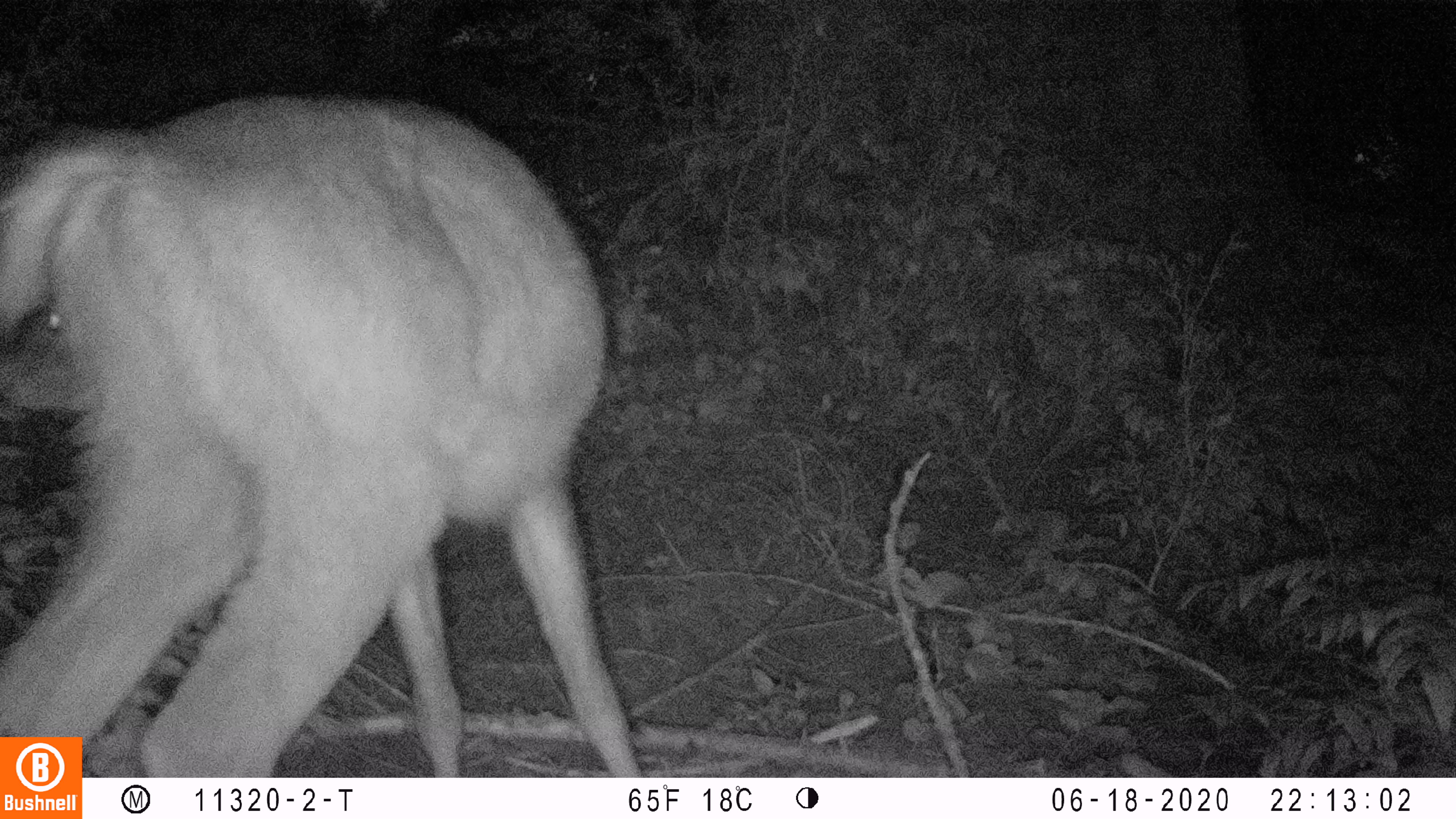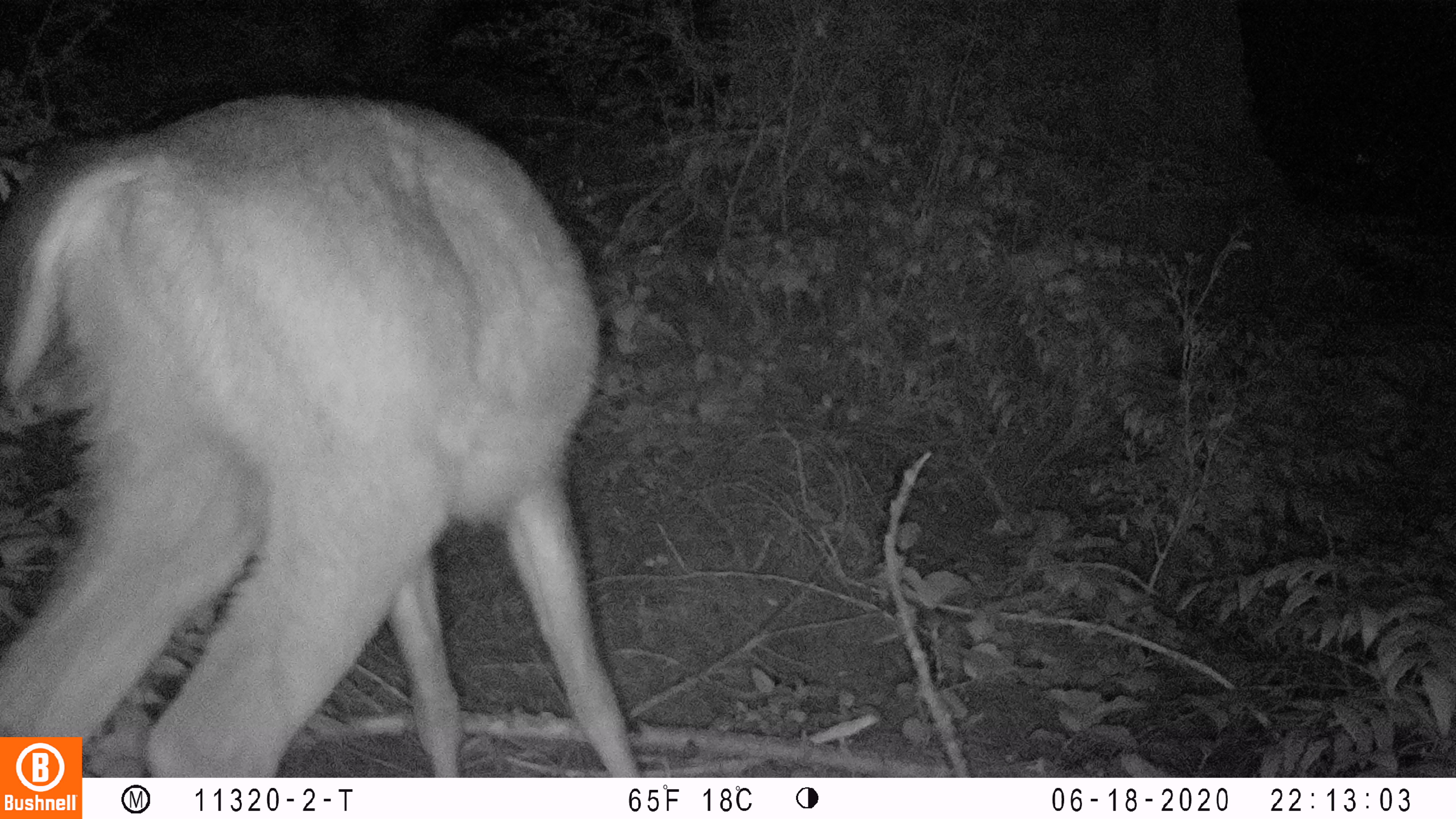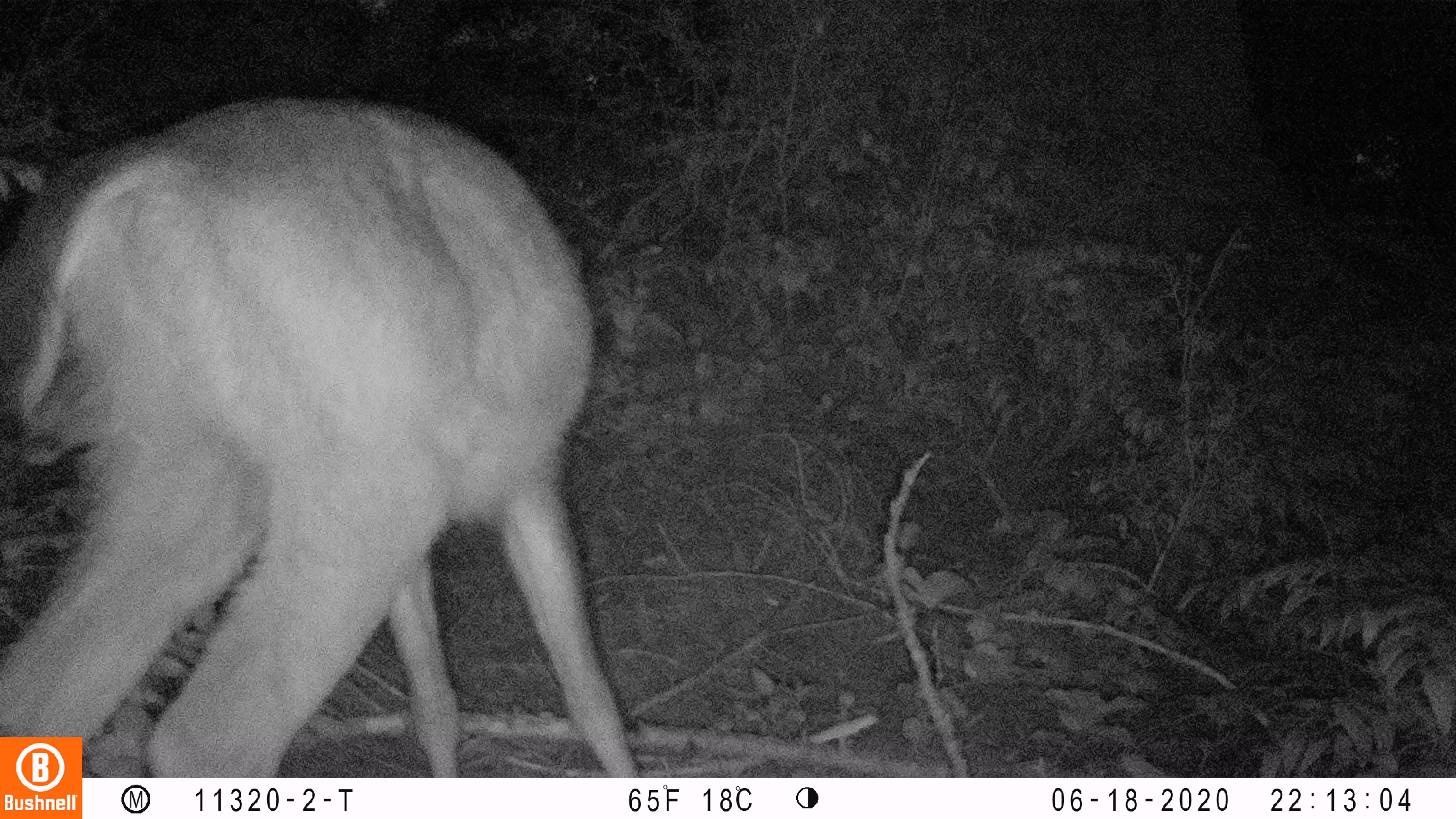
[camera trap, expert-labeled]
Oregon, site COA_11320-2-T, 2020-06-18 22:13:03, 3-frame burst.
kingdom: Animalia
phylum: Chordata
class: Mammalia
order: Artiodactyla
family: Cervidae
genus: Odocoileus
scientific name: Odocoileus hemionus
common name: black-tailed deer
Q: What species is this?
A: Black-tailed deer (Odocoileus hemionus).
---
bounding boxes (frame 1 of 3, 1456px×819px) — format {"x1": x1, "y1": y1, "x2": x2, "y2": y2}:
black-tailed deer: {"x1": 2, "y1": 80, "x2": 628, "y2": 730}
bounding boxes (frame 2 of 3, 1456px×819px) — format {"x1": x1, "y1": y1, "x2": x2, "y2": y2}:
black-tailed deer: {"x1": 0, "y1": 82, "x2": 626, "y2": 734}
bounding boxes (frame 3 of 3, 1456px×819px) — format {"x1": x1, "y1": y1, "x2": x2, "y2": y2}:
black-tailed deer: {"x1": 0, "y1": 78, "x2": 624, "y2": 732}